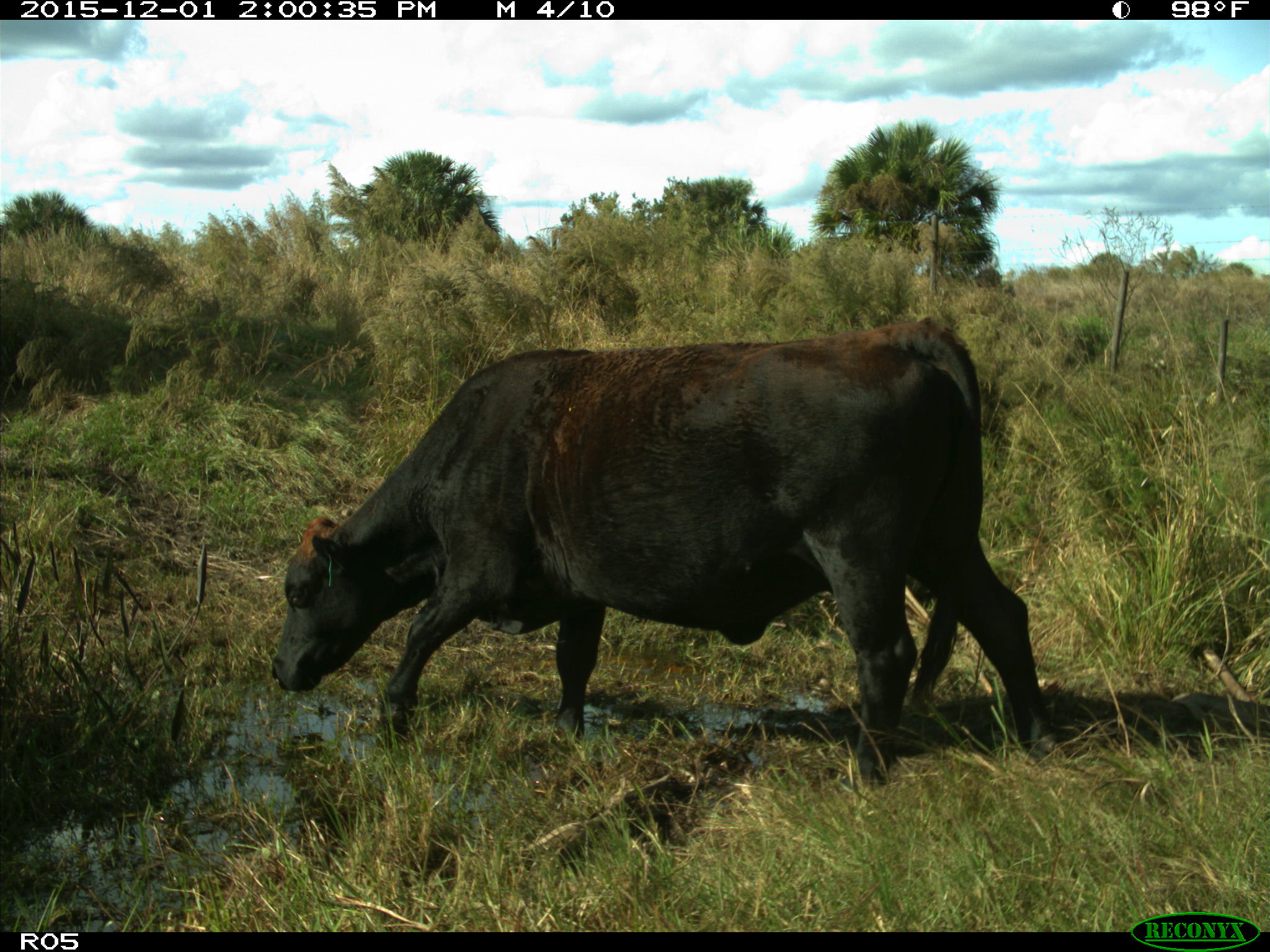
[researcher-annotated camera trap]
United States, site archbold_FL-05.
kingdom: Animalia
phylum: Chordata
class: Mammalia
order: Artiodactyla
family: Bovidae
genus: Bos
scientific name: Bos taurus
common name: domestic cow